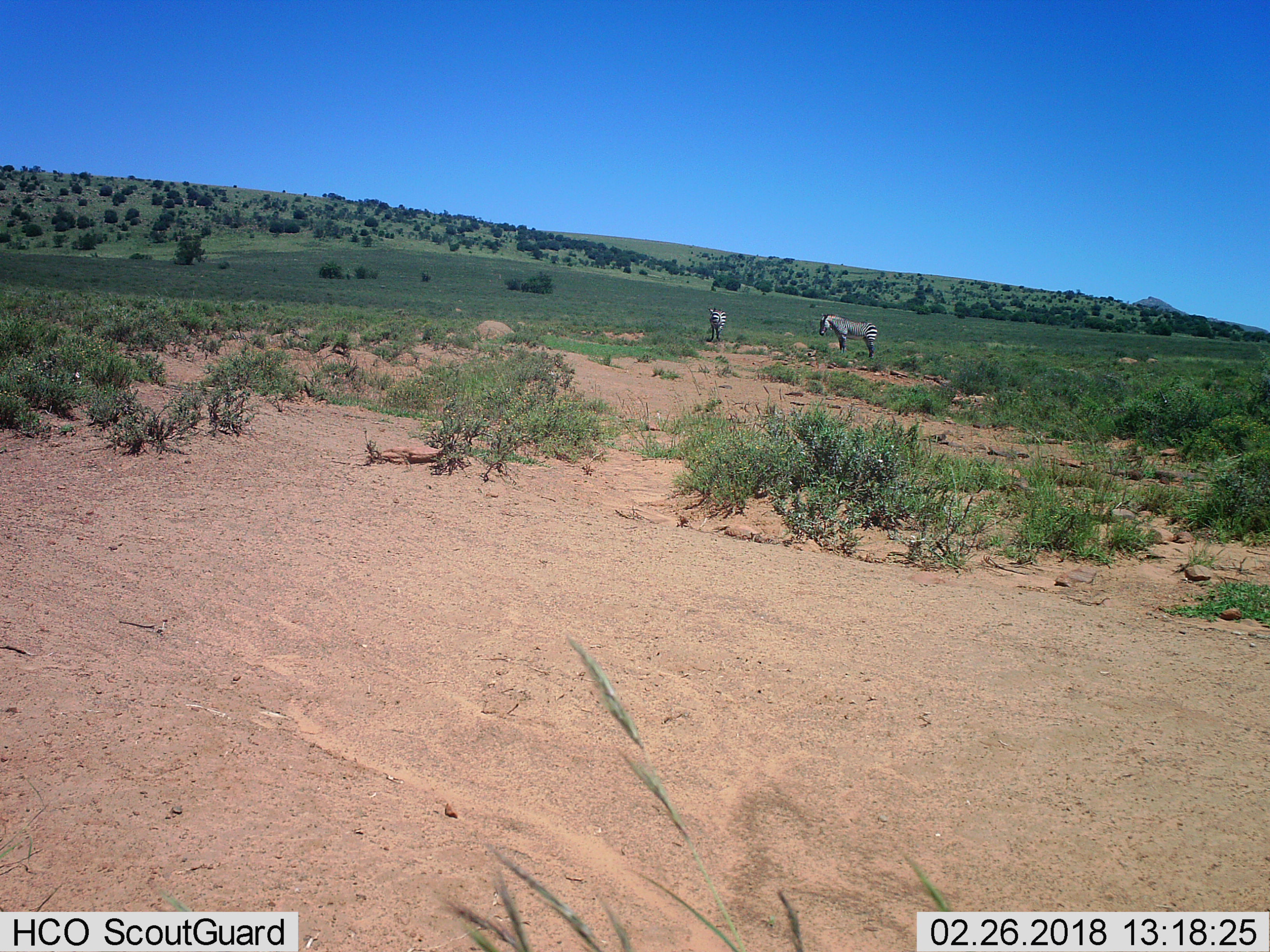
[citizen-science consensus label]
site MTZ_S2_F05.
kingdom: Animalia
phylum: Chordata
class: Mammalia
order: Perissodactyla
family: Equidae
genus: Equus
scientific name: Equus zebra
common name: mountain zebra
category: zebramountain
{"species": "zebramountain (mountain zebra) (Equus zebra)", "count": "2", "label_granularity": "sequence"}